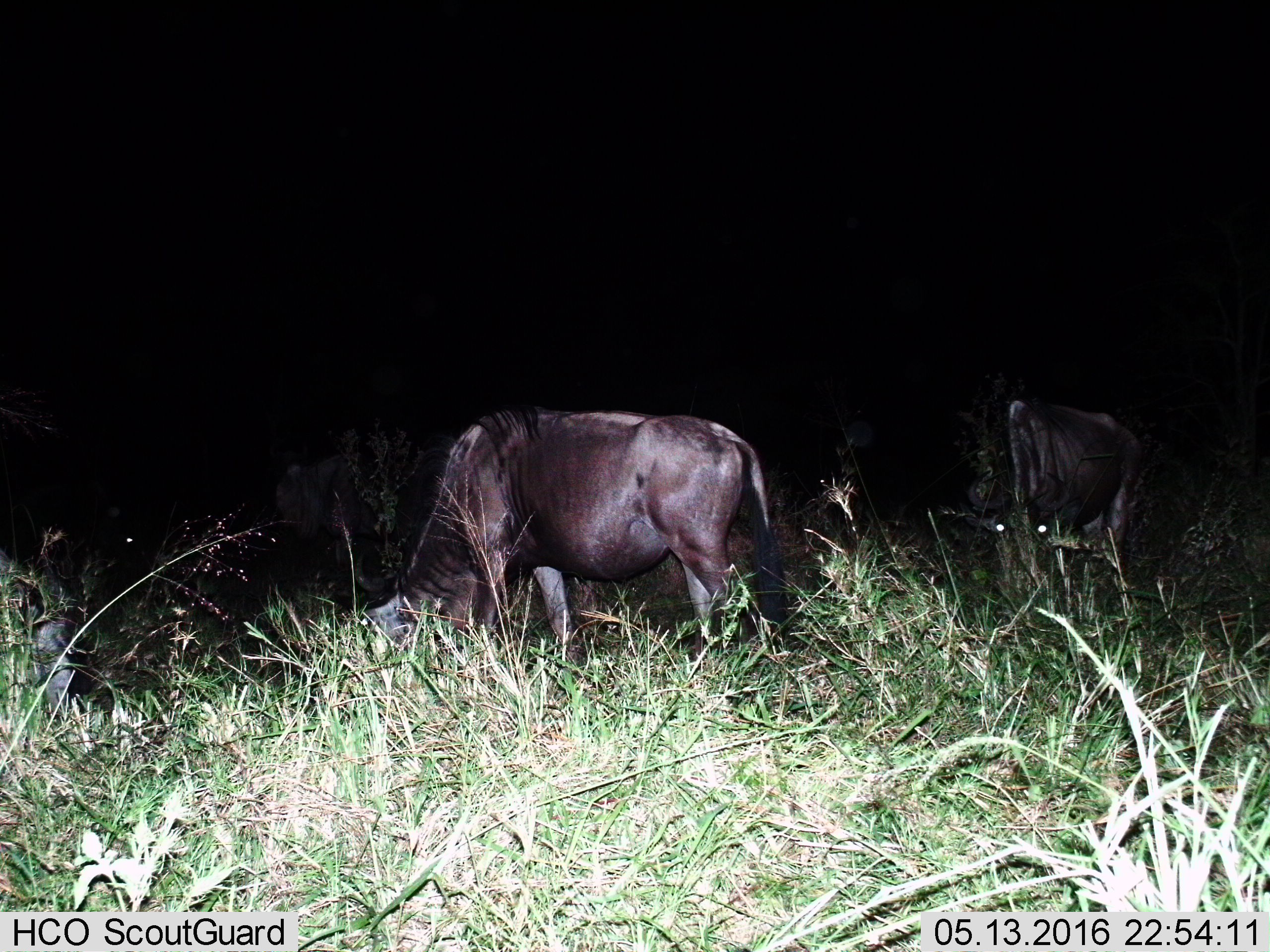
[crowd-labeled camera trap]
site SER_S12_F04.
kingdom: Animalia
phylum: Chordata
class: Mammalia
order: Artiodactyla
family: Bovidae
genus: Connochaetes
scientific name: Connochaetes taurinus taurinus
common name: blue wildebeest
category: wildebeestblue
Wildebeestblue (blue wildebeest) (Connochaetes taurinus taurinus), count 3. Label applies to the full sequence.